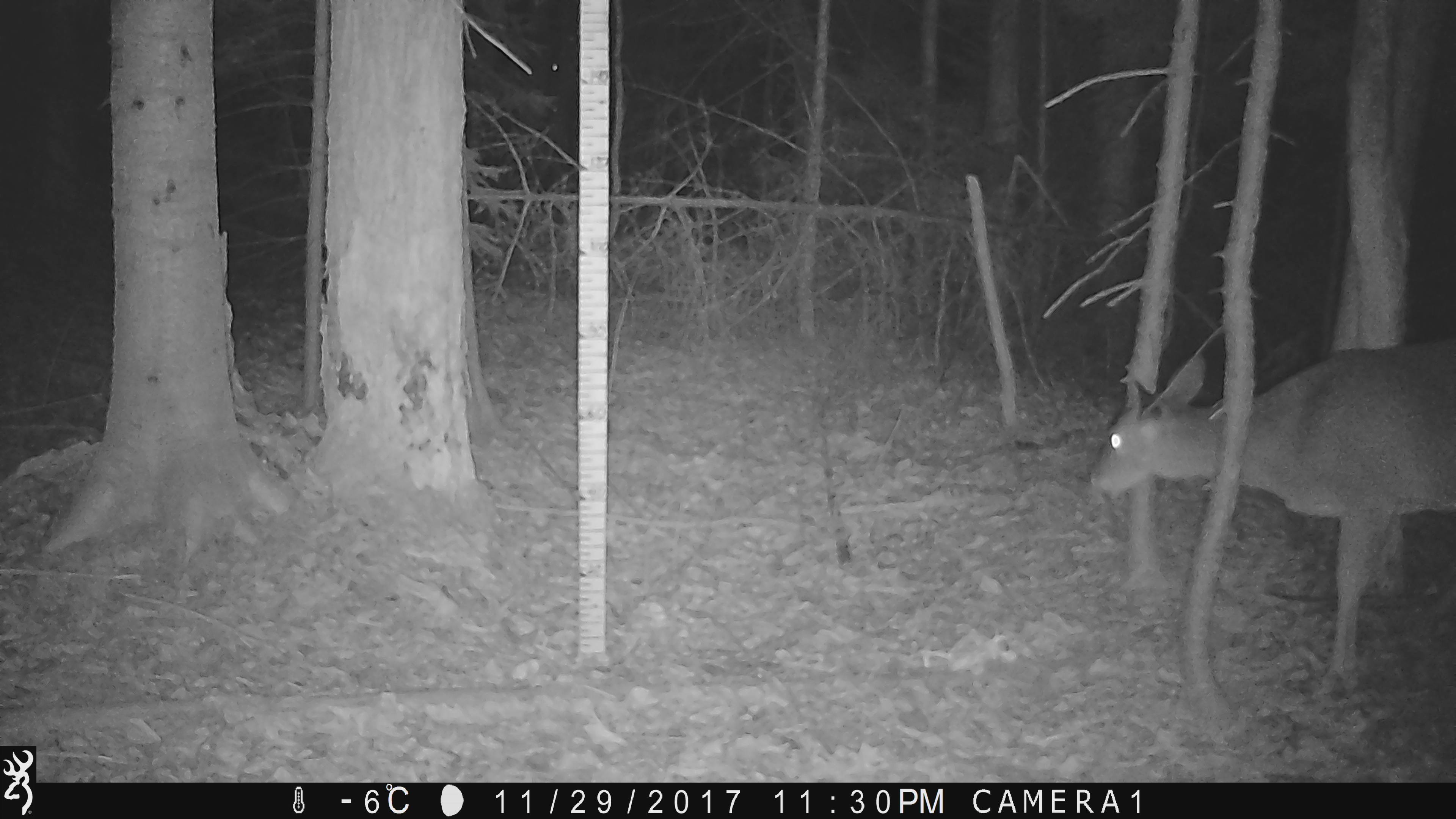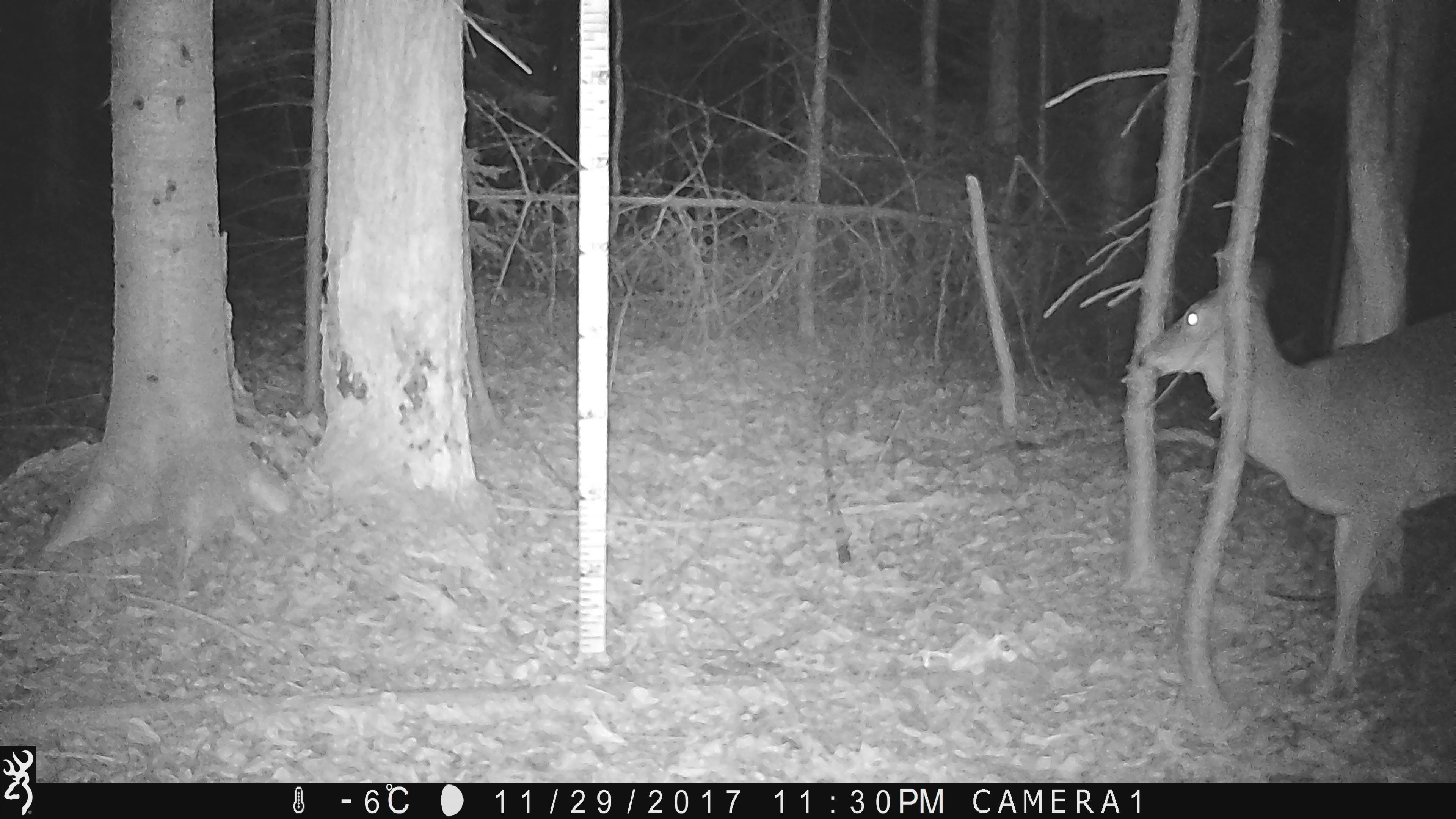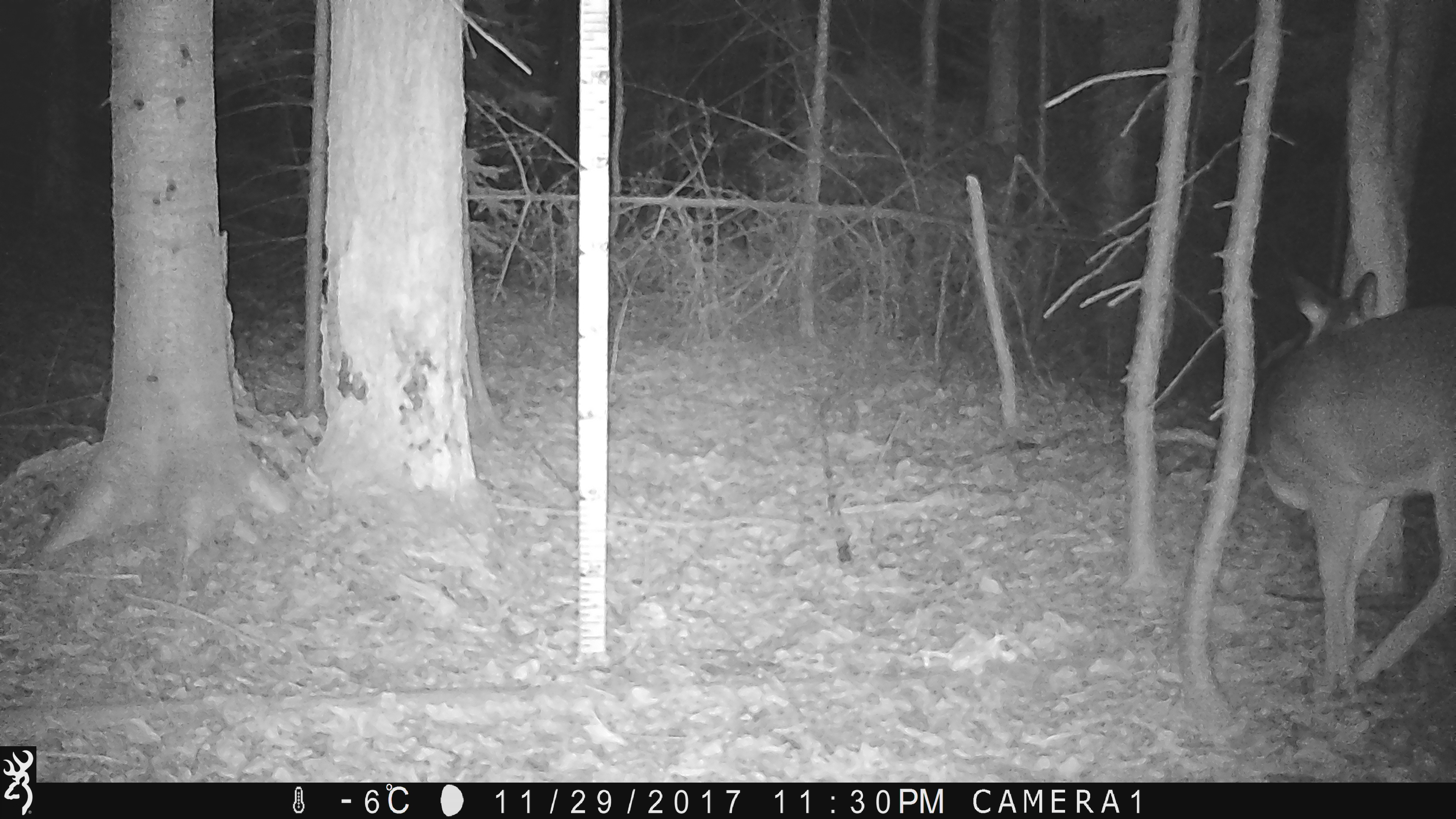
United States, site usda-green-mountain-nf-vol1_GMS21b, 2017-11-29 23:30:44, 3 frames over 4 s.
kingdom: Animalia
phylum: Chordata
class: Mammalia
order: Artiodactyla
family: Cervidae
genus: Odocoileus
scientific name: Odocoileus virginianus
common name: white-tailed deer